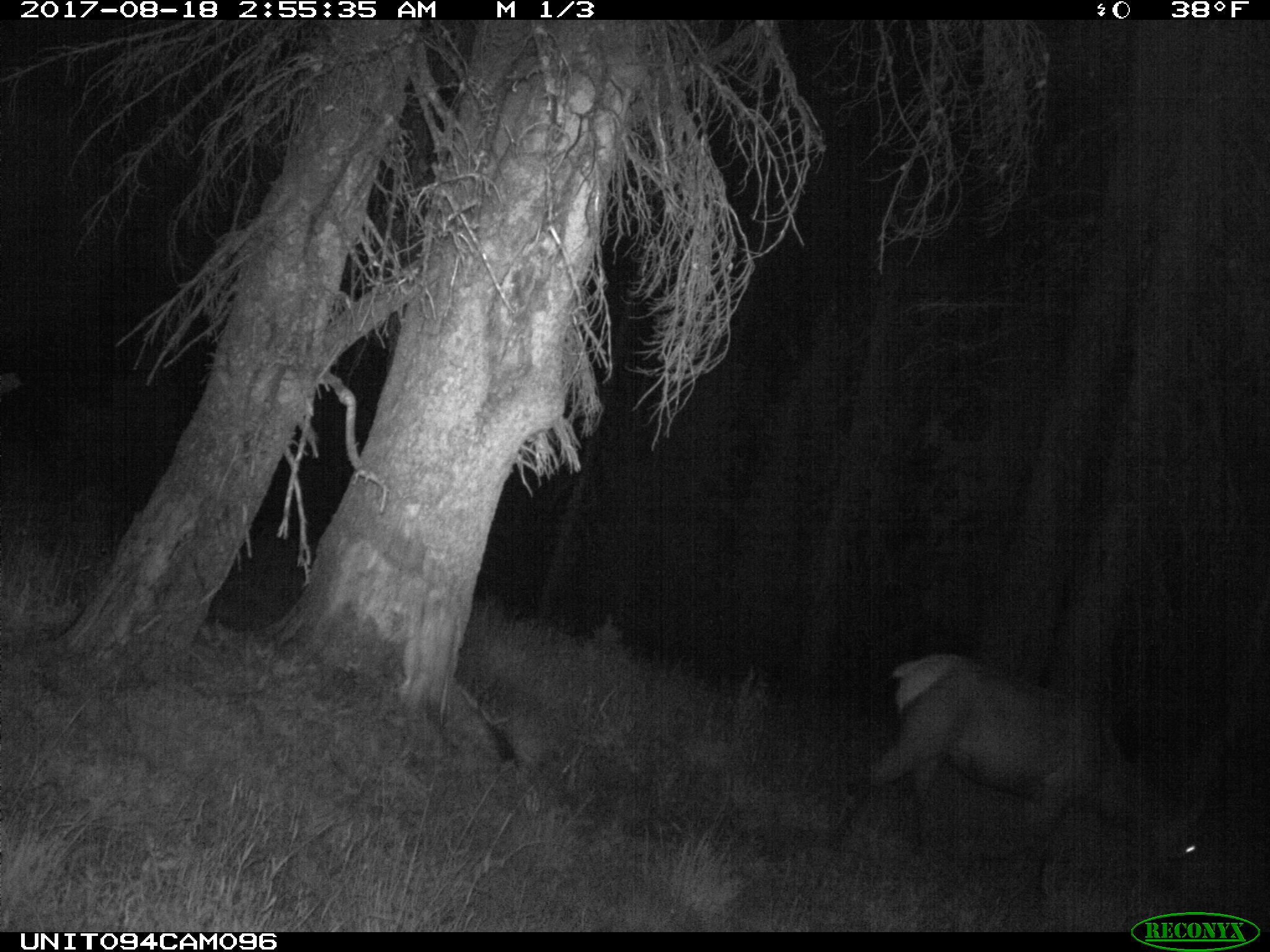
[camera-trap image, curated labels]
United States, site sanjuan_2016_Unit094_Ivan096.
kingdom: Animalia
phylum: Chordata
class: Mammalia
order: Artiodactyla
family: Cervidae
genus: Cervus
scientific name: Cervus elaphus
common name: red deer